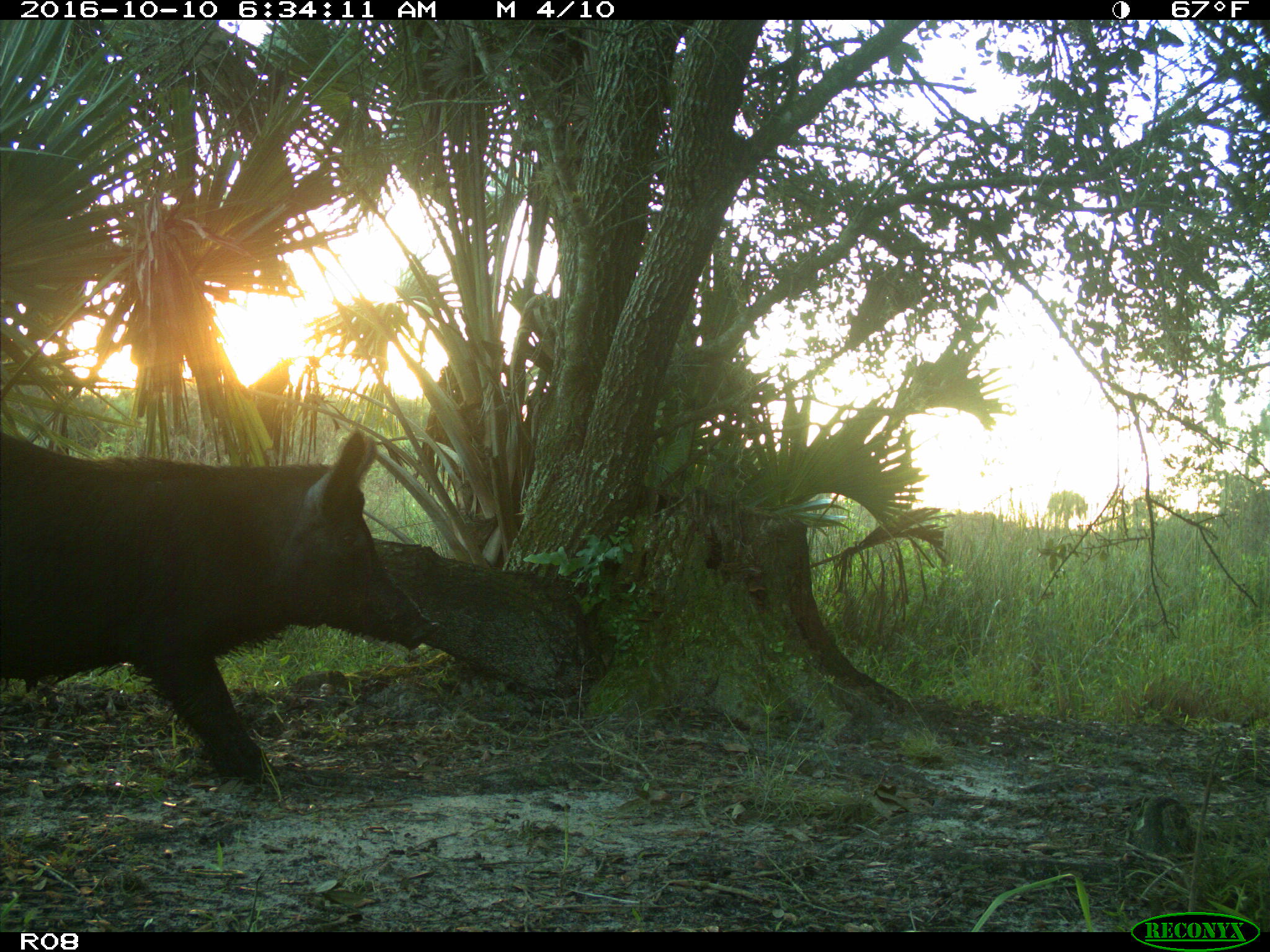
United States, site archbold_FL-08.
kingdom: Animalia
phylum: Chordata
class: Mammalia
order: Artiodactyla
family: Suidae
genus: Sus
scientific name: Sus scrofa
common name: wild boar